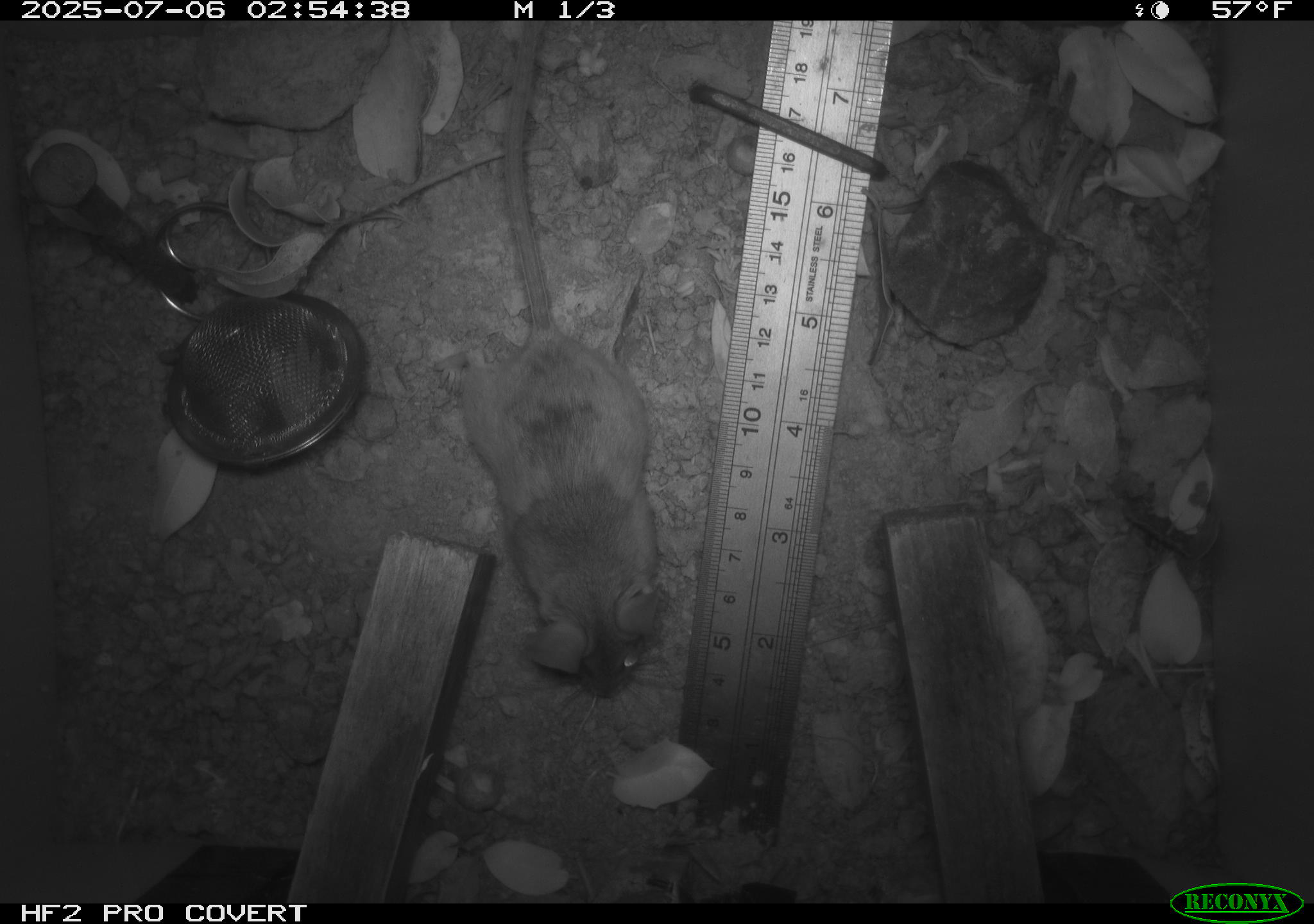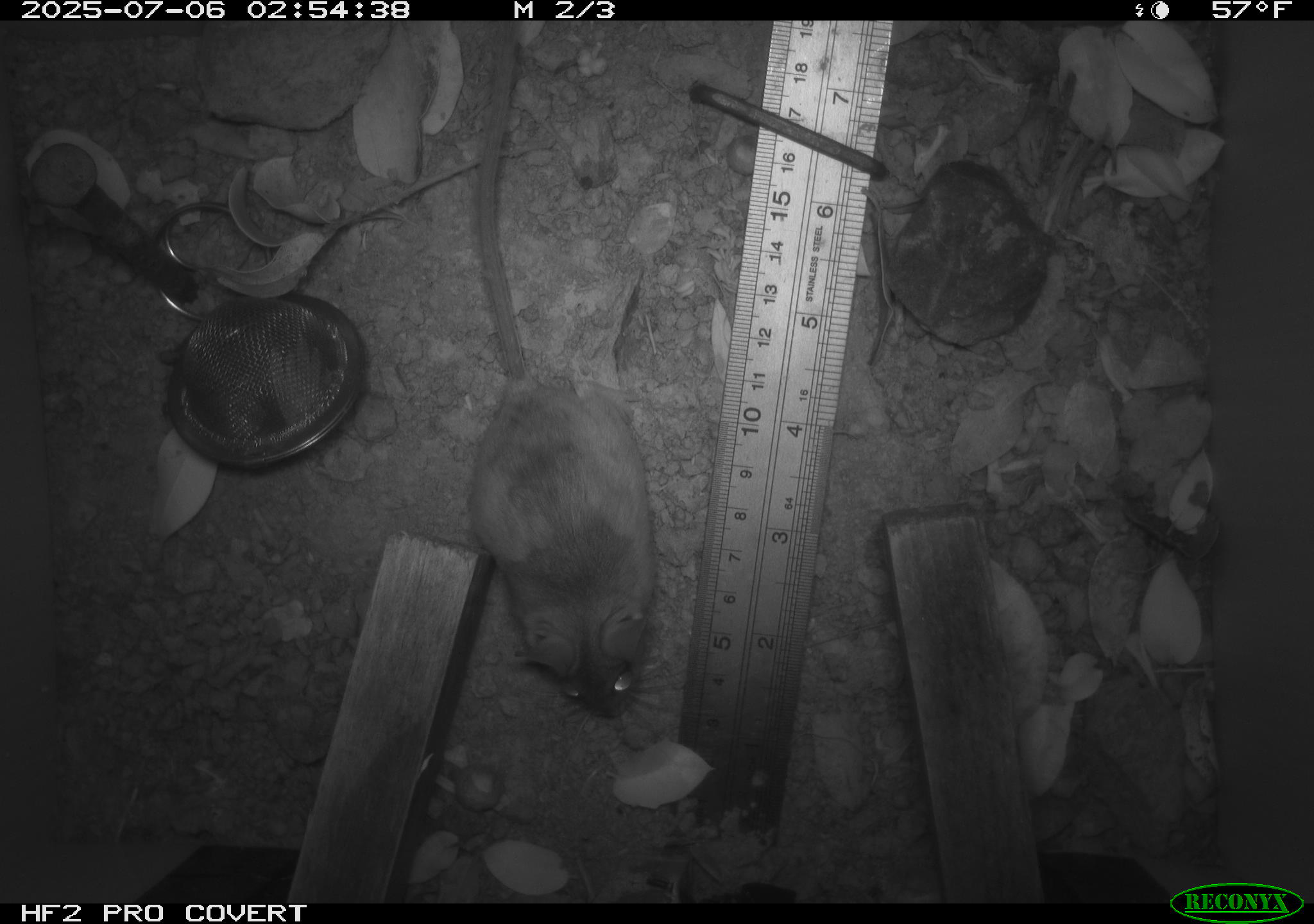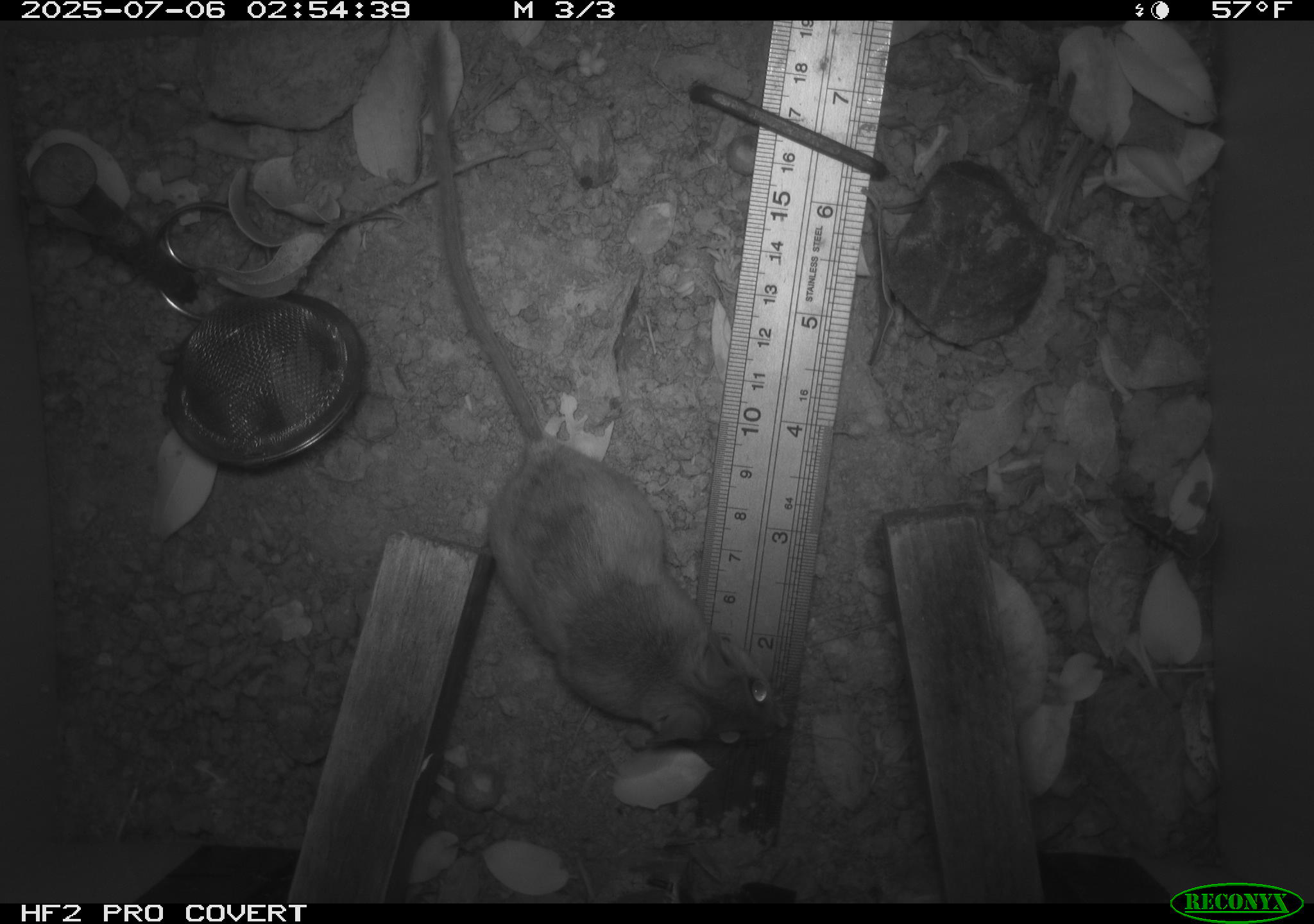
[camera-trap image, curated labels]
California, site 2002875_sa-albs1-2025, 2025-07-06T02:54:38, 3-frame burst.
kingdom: Animalia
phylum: Chordata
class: Mammalia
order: Rodentia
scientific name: Rodentia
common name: mouse species